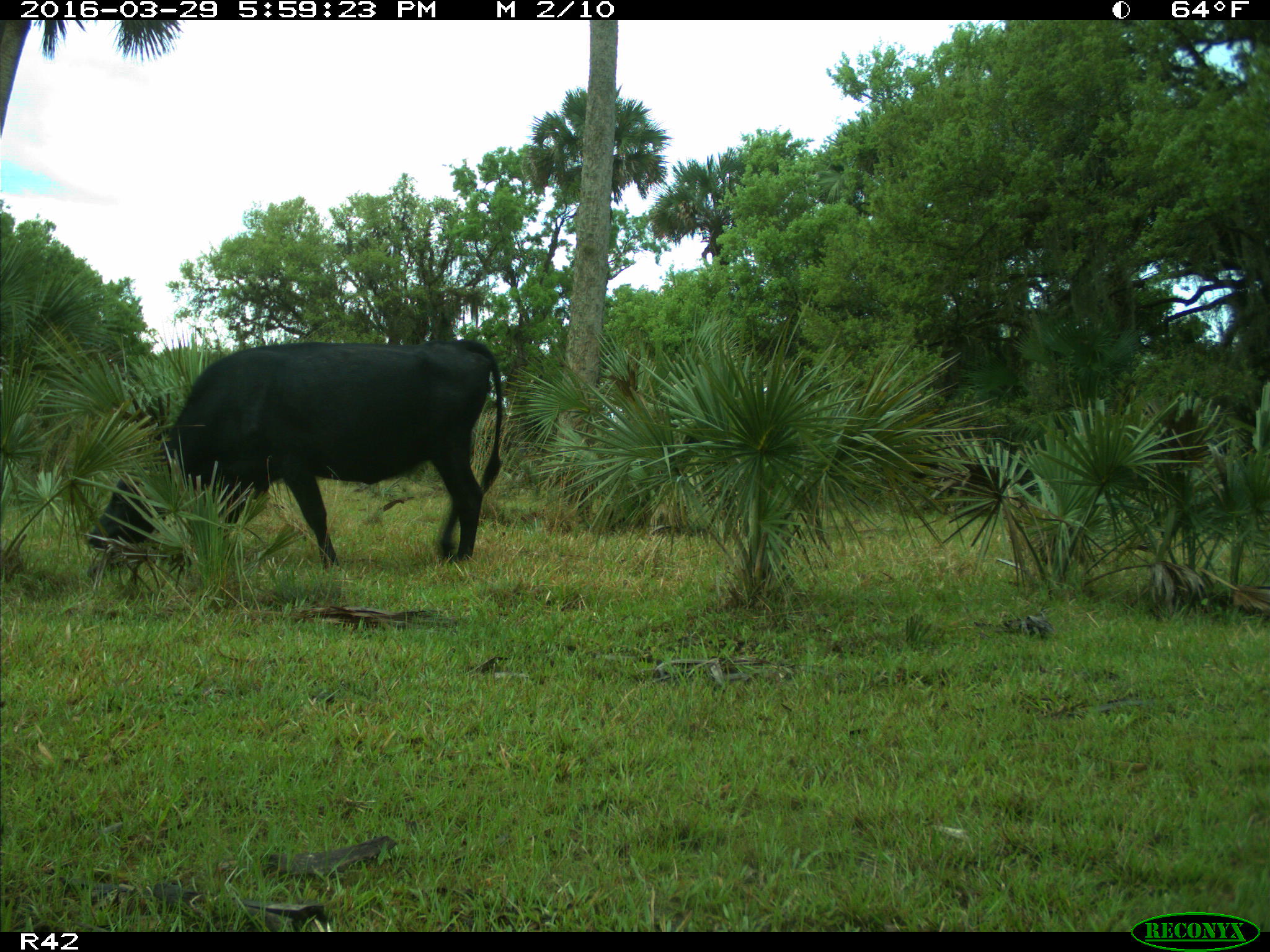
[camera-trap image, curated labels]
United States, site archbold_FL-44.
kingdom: Animalia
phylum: Chordata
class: Mammalia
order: Artiodactyla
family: Bovidae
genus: Bos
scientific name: Bos taurus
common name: domestic cow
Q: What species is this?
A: Bos taurus (domestic cow).